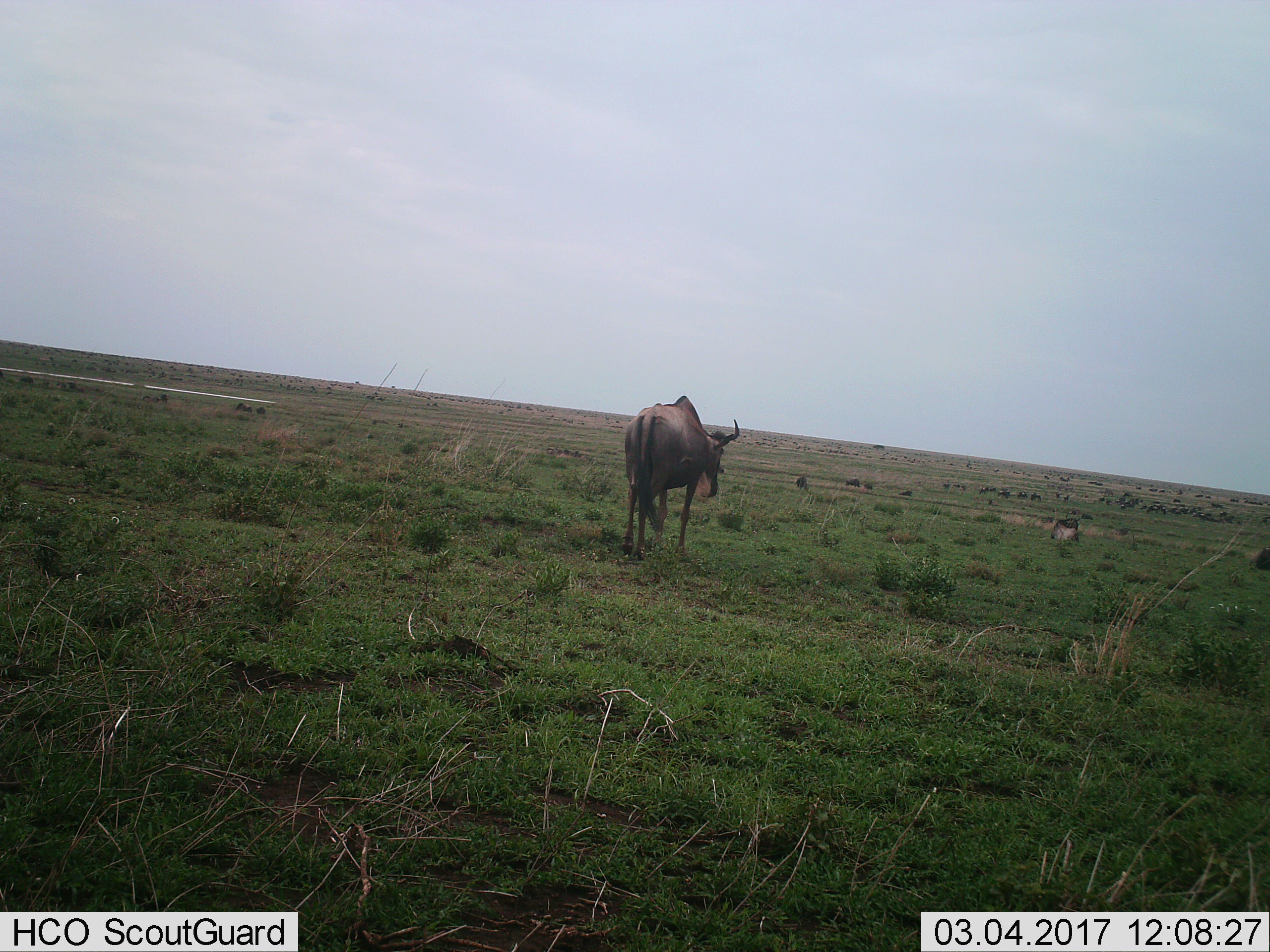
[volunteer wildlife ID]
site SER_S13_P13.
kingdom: Animalia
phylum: Chordata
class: Mammalia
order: Artiodactyla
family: Bovidae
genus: Connochaetes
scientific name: Connochaetes taurinus taurinus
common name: blue wildebeest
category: wildebeestblue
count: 5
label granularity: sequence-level